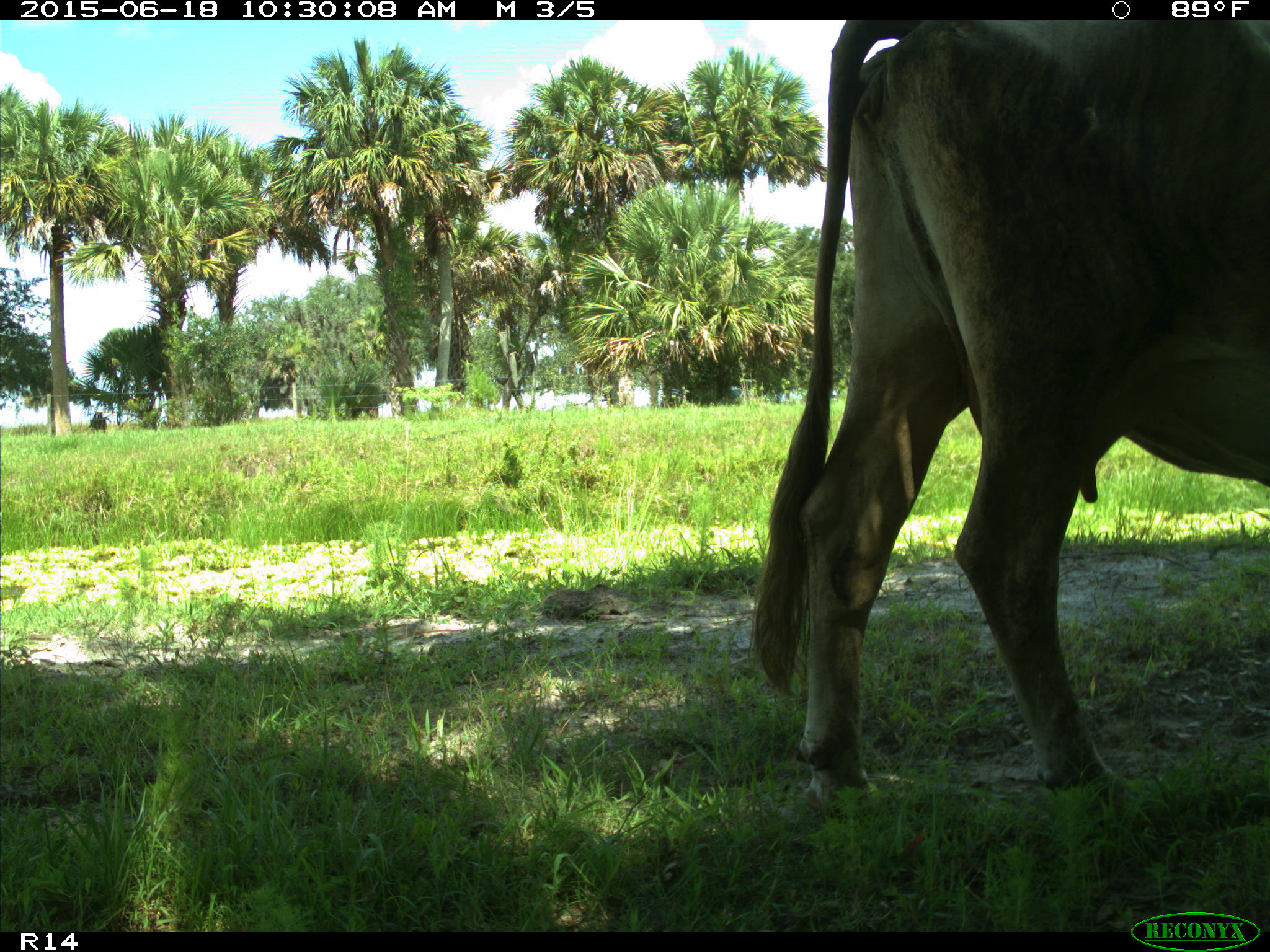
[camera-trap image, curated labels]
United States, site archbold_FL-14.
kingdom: Animalia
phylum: Chordata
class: Mammalia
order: Artiodactyla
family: Bovidae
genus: Bos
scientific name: Bos taurus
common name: domestic cow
Bos taurus (domestic cow).